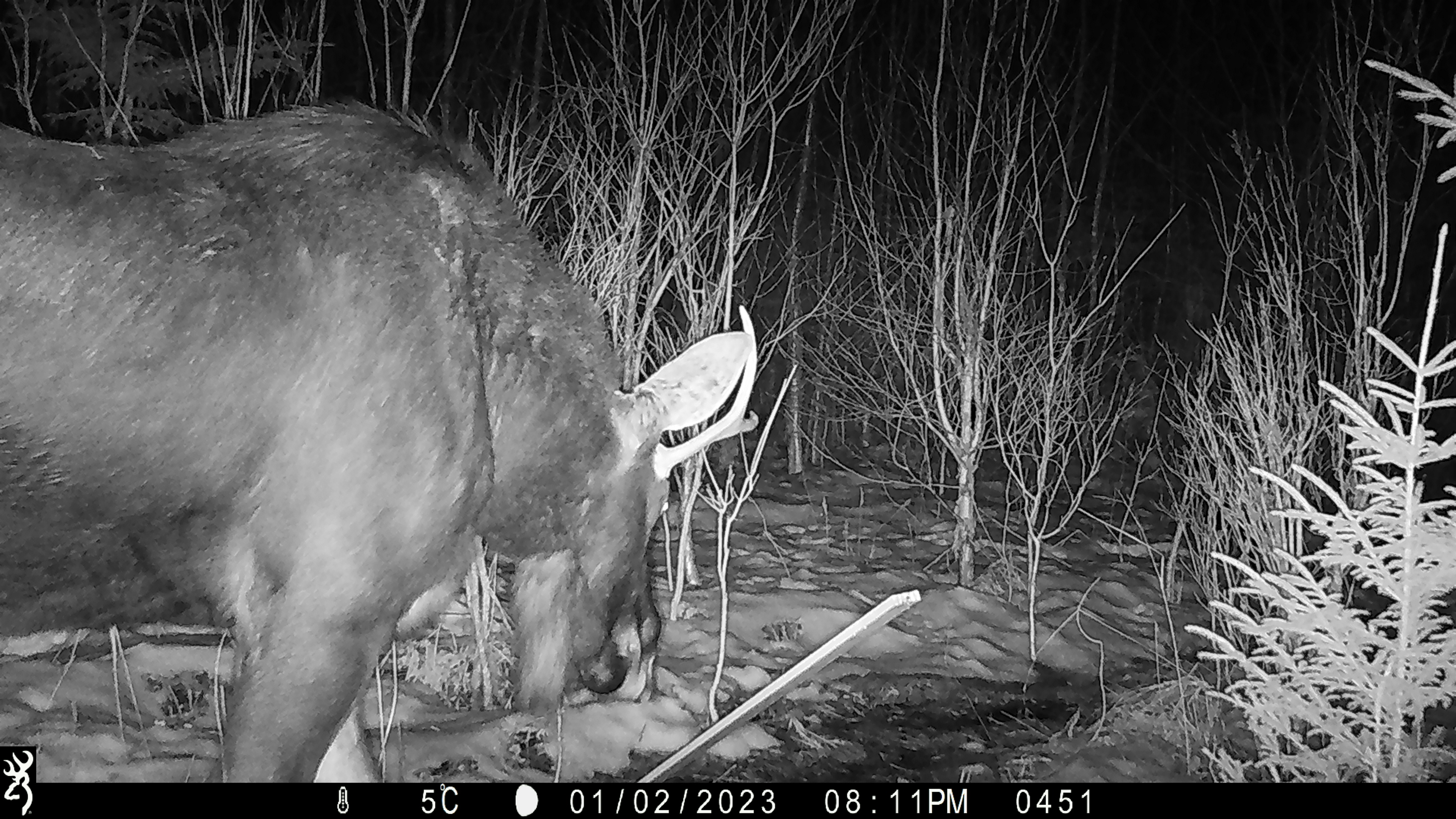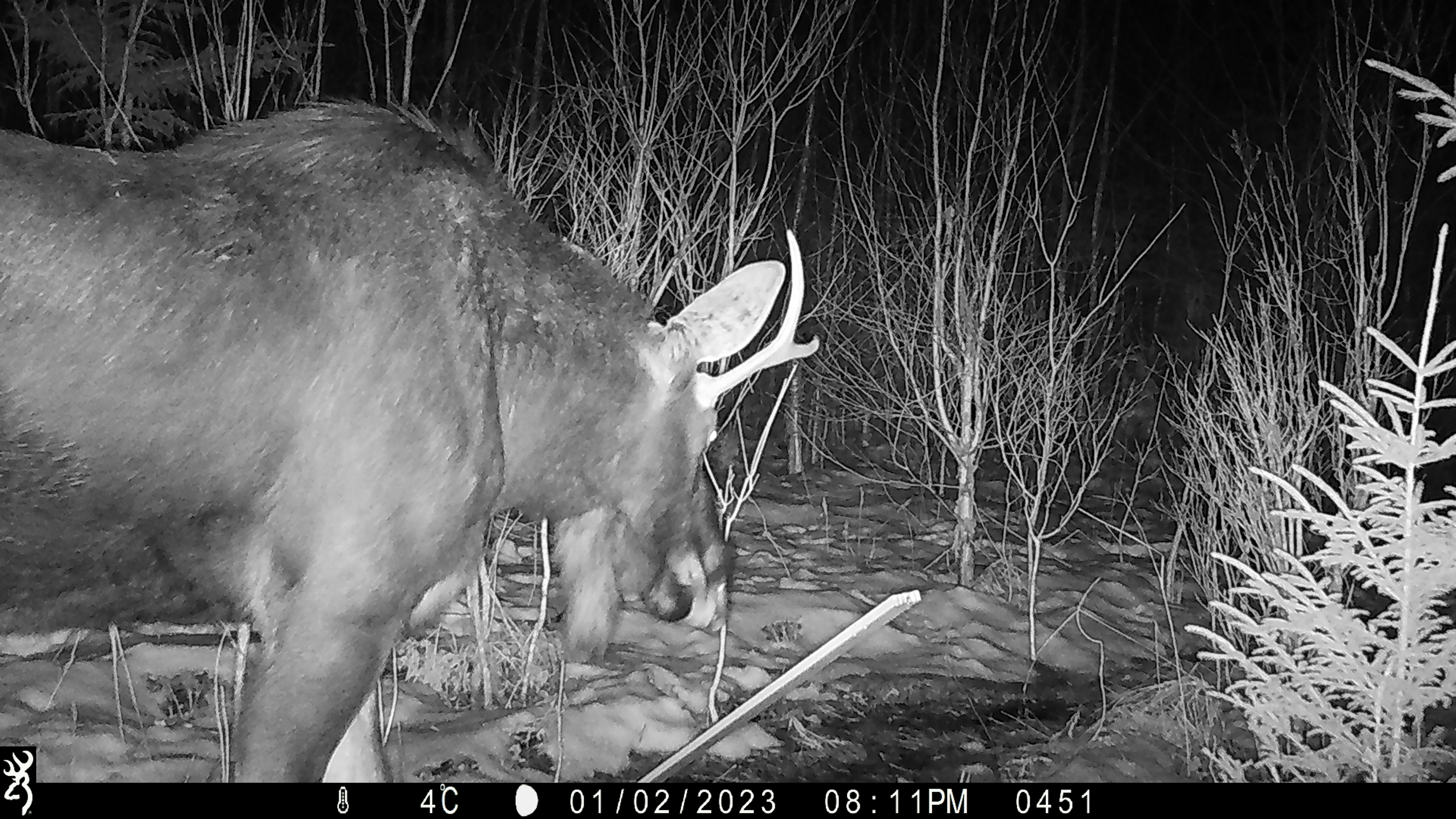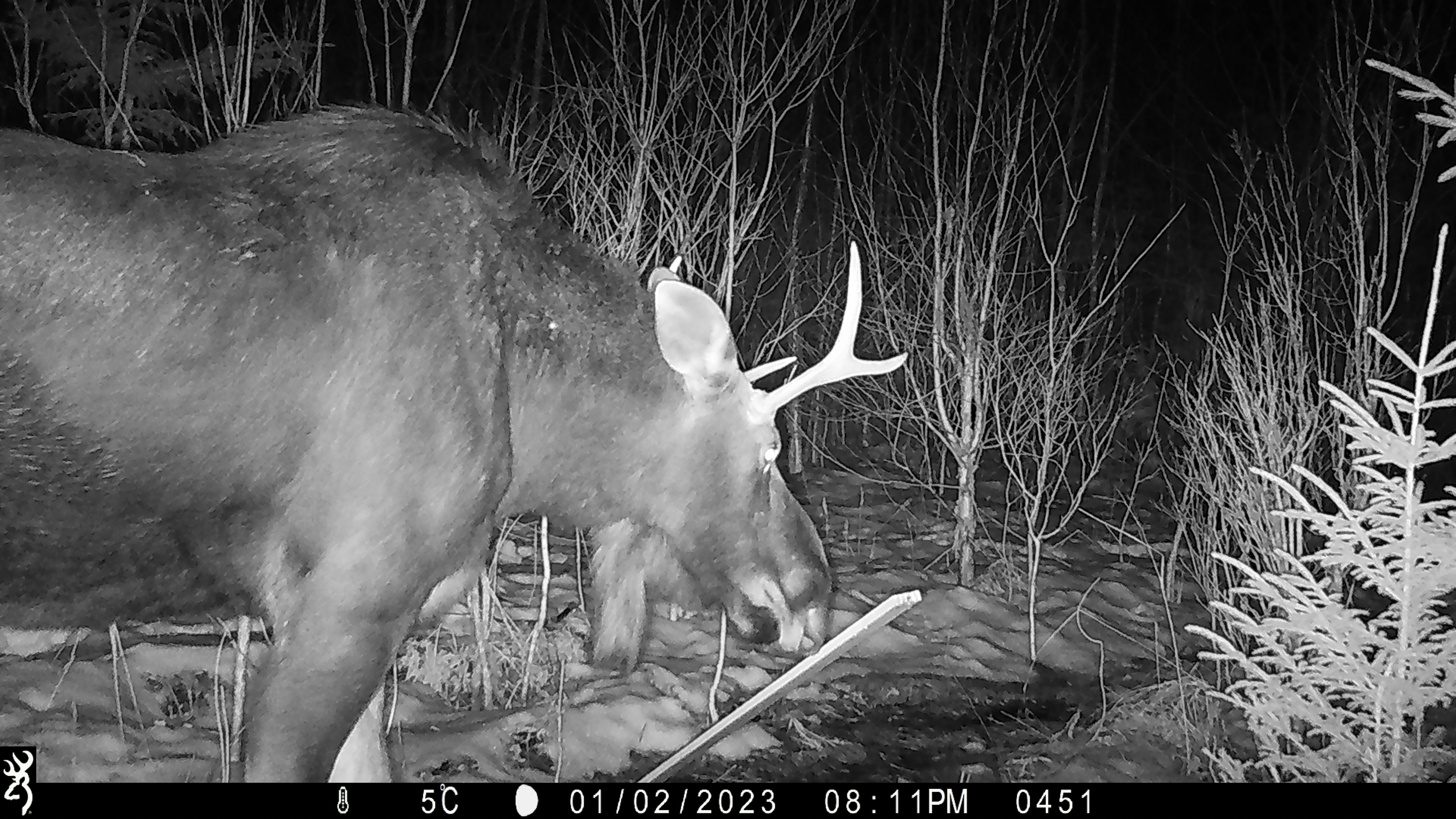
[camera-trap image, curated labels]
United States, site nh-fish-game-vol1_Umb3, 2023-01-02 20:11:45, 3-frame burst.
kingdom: Animalia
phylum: Chordata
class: Mammalia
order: Artiodactyla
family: Cervidae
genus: Alces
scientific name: Alces alces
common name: moose